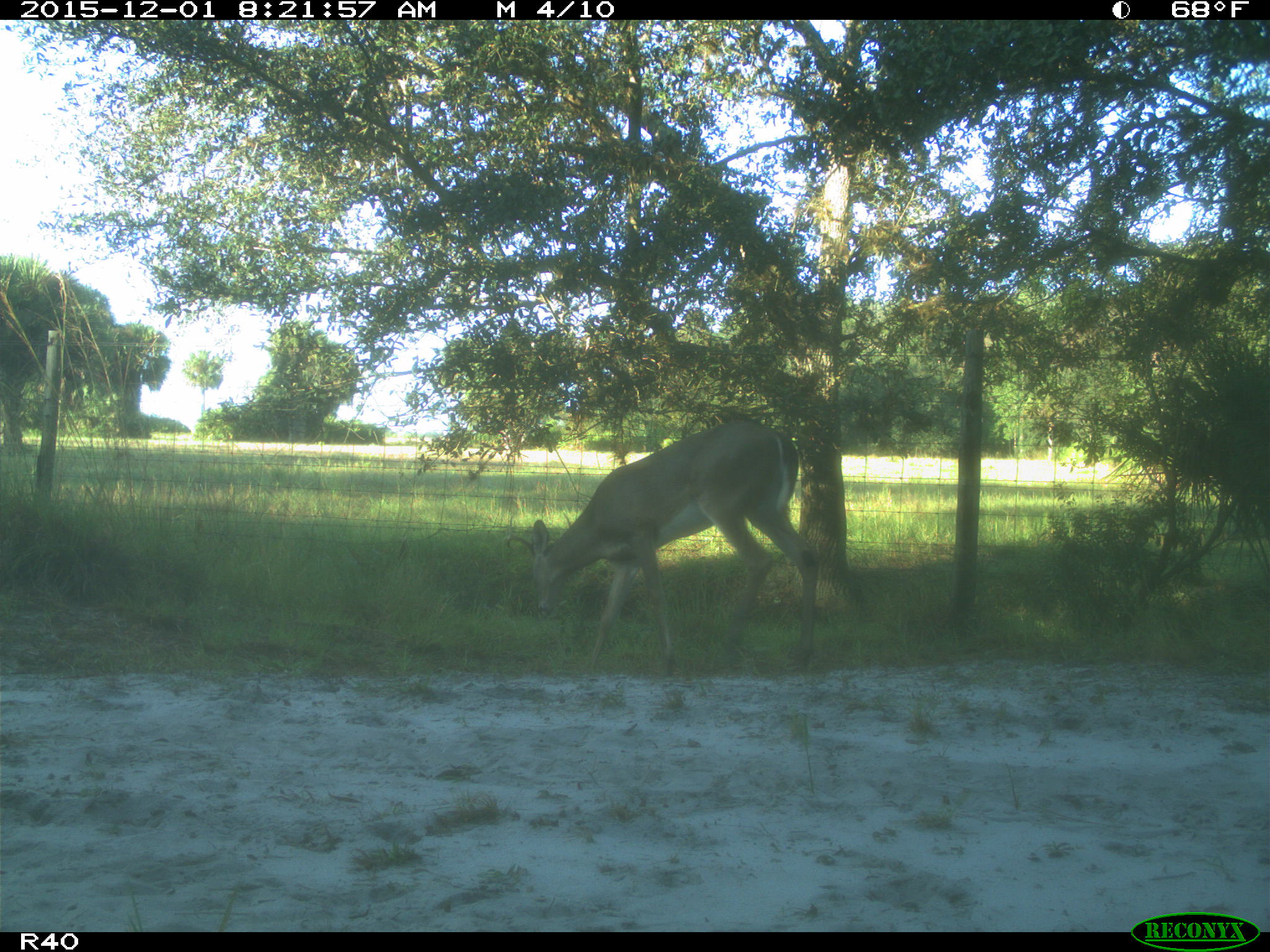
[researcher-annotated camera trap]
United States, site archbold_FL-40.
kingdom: Animalia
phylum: Chordata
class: Mammalia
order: Artiodactyla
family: Cervidae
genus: Odocoileus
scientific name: Odocoileus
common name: deer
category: unidentified deer